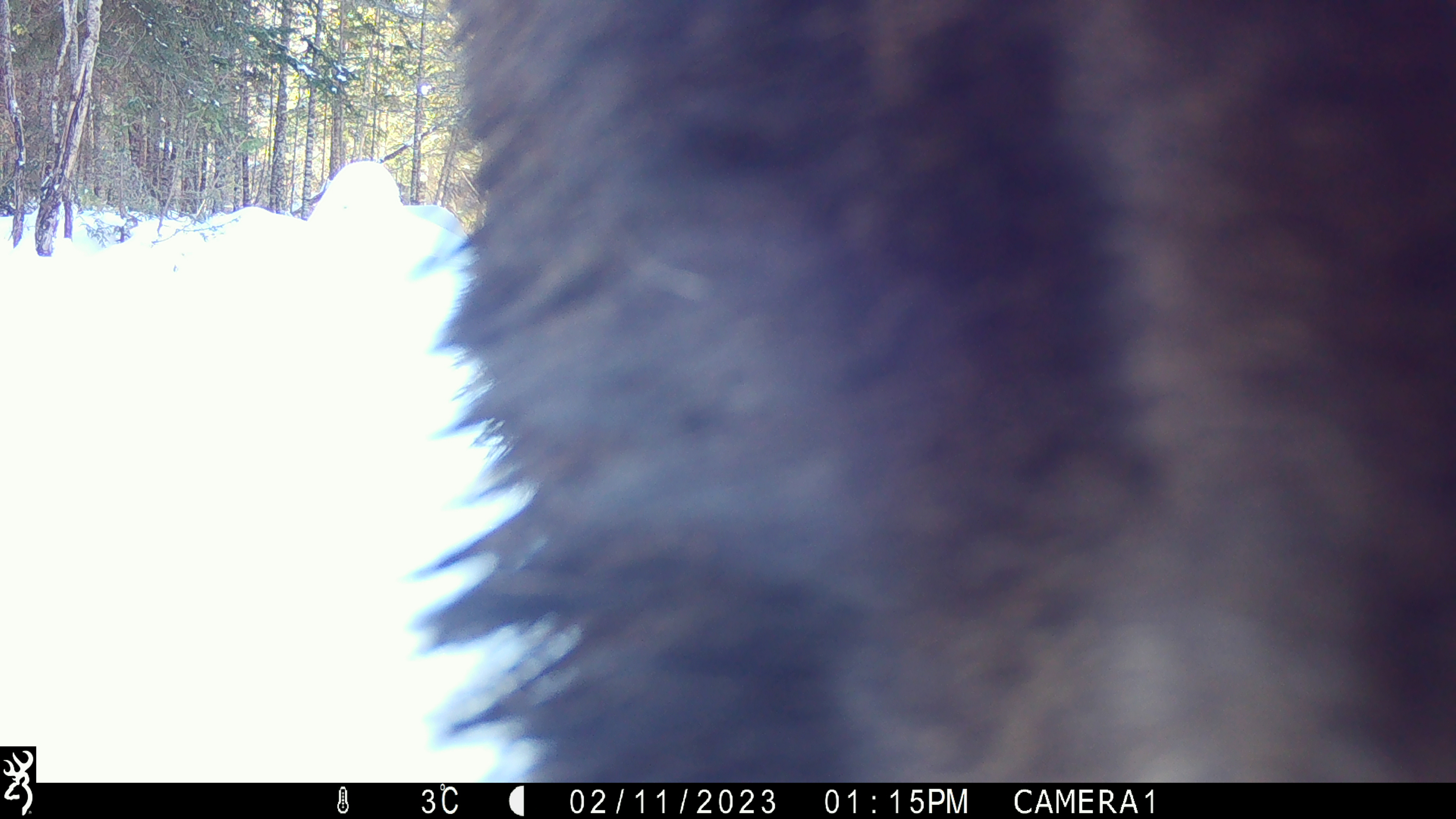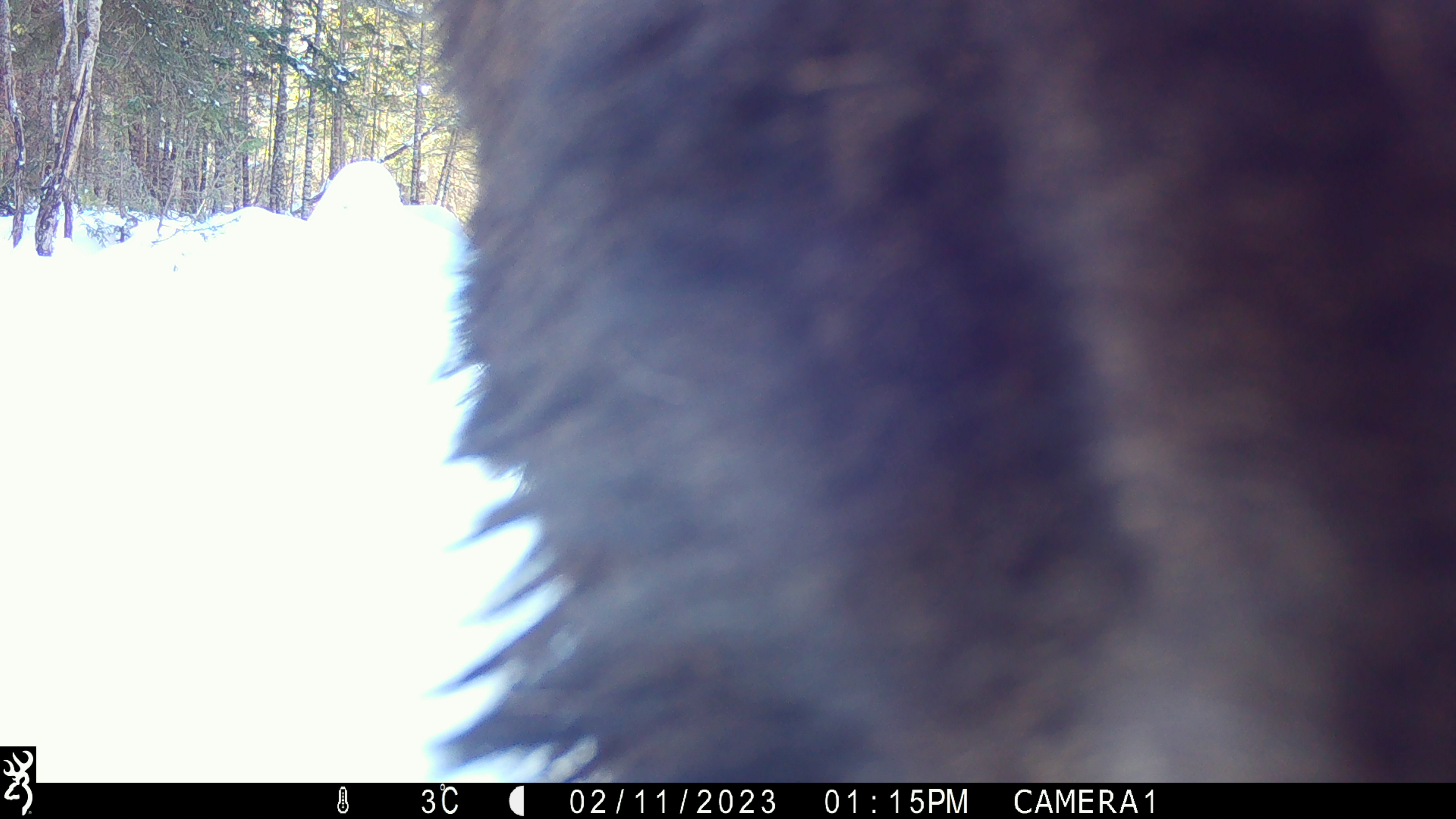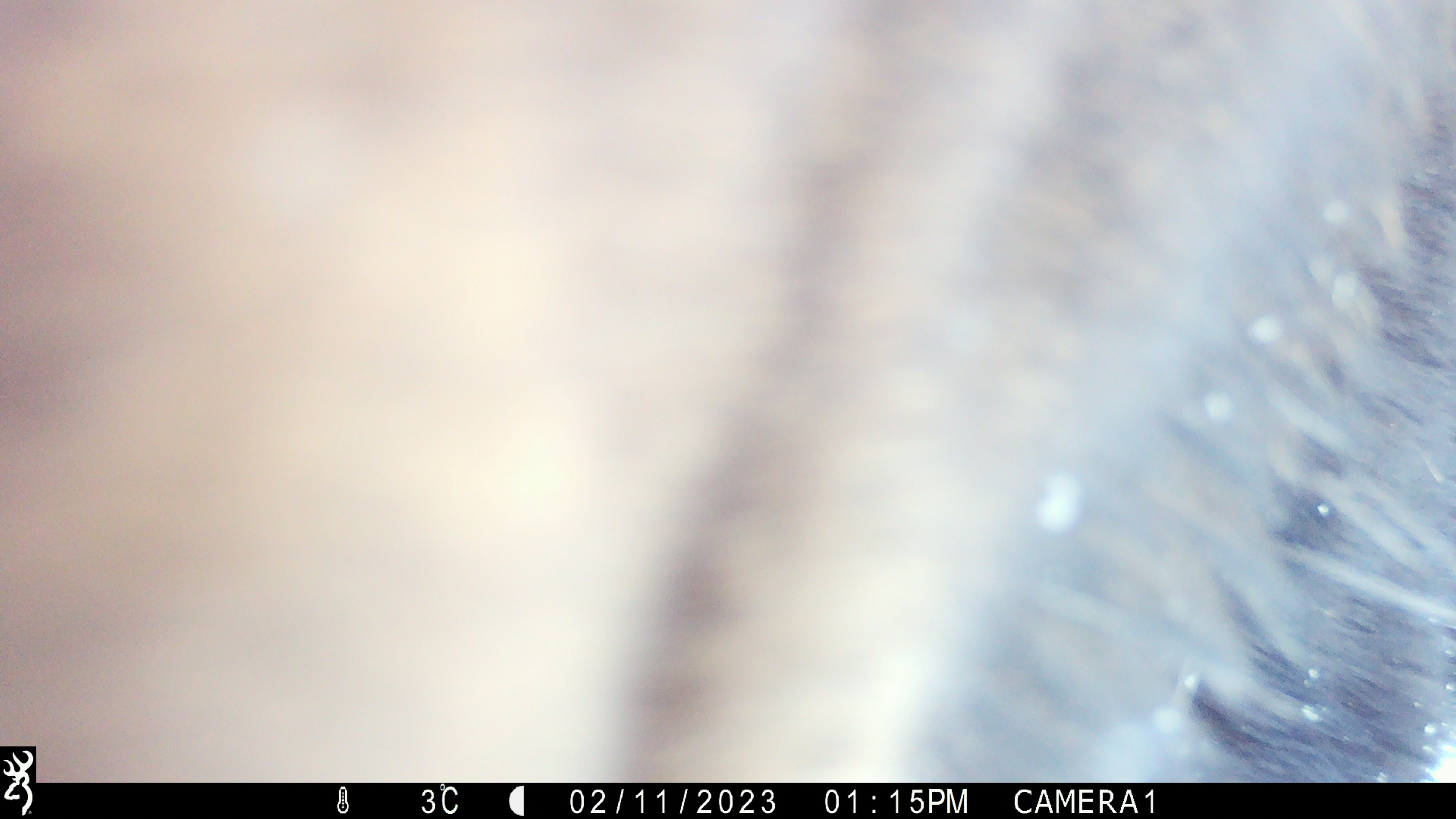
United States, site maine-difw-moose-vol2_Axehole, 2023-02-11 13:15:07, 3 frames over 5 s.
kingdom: Animalia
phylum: Chordata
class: Mammalia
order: Artiodactyla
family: Cervidae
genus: Alces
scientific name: Alces alces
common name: moose